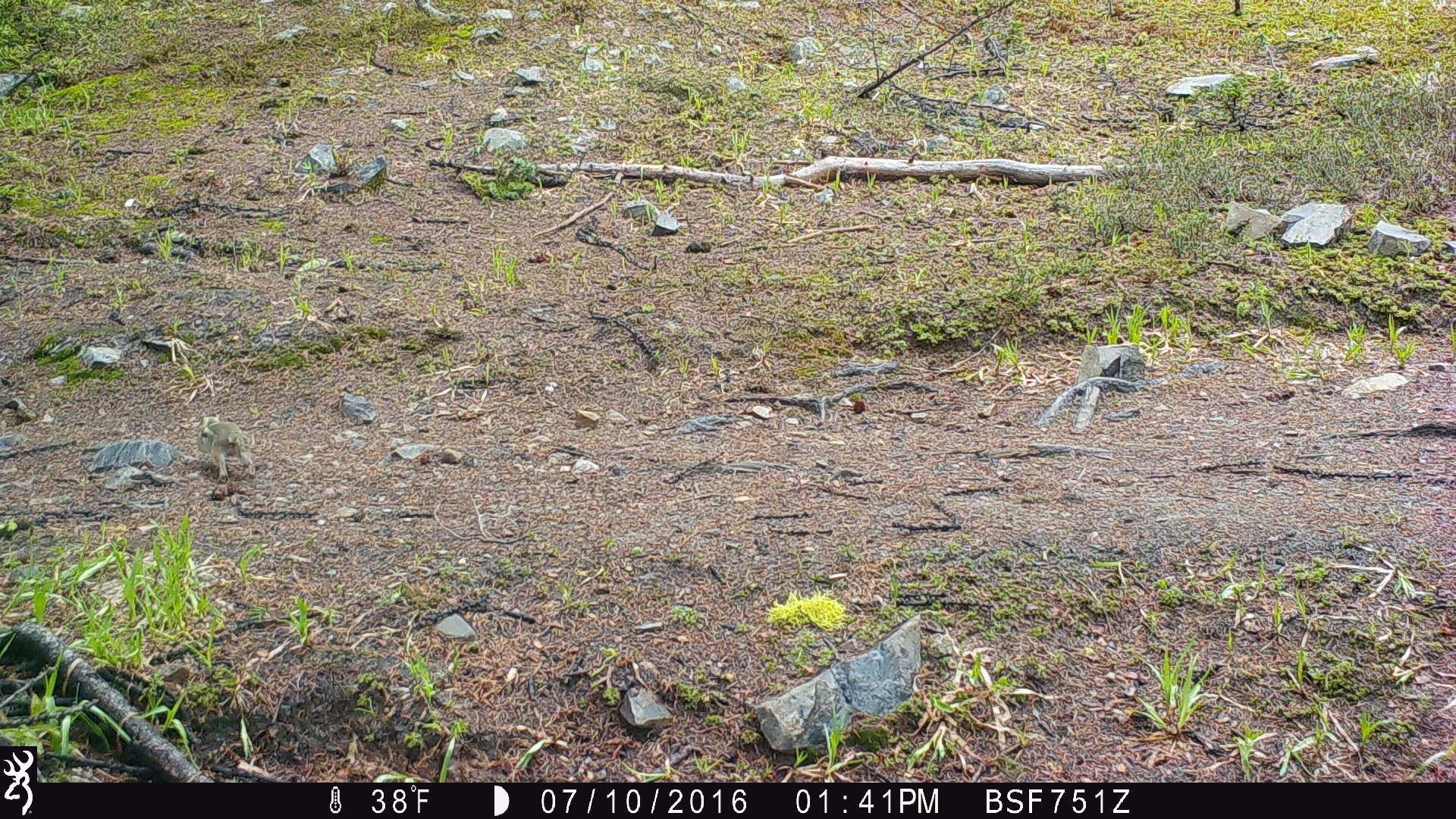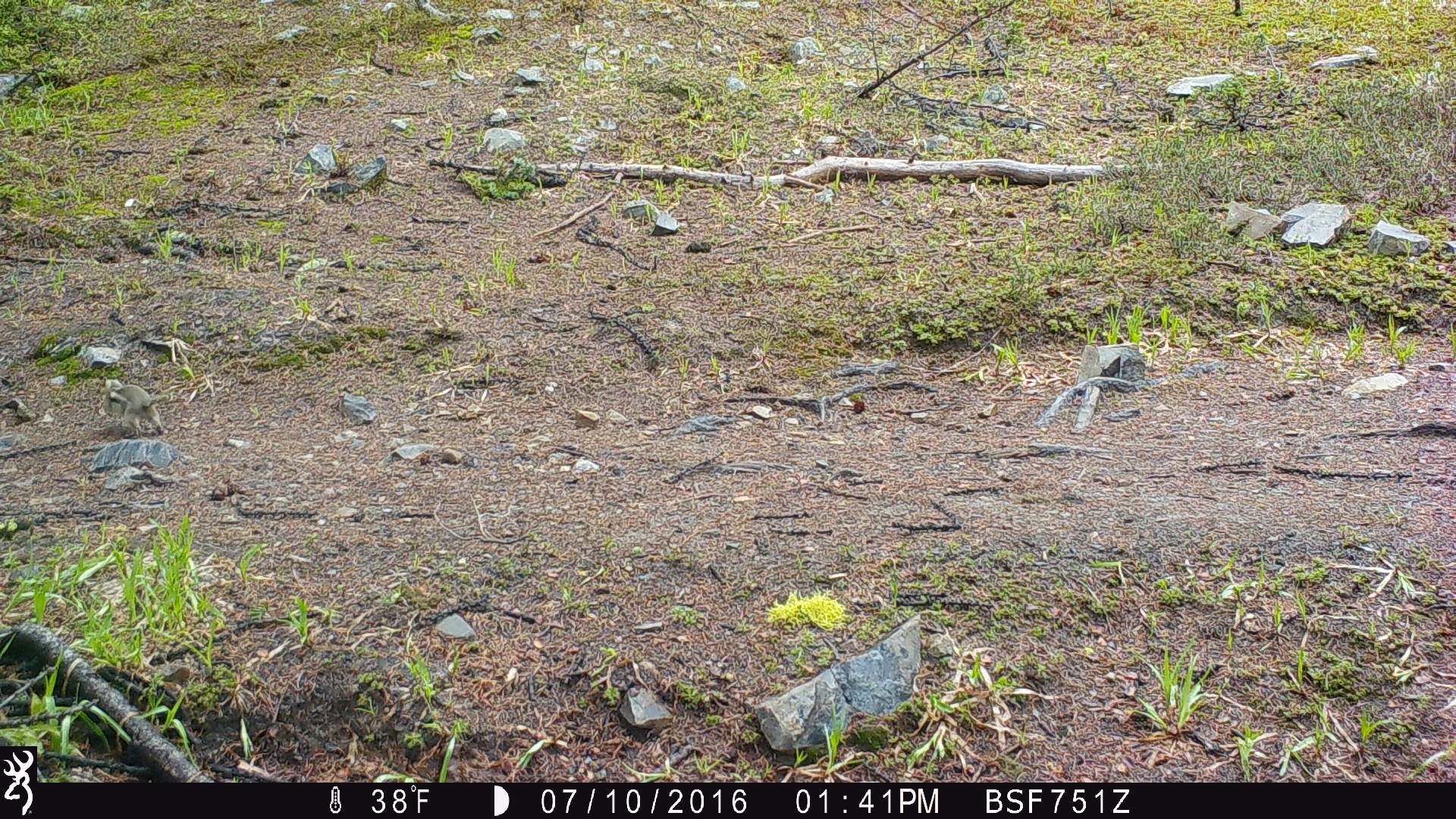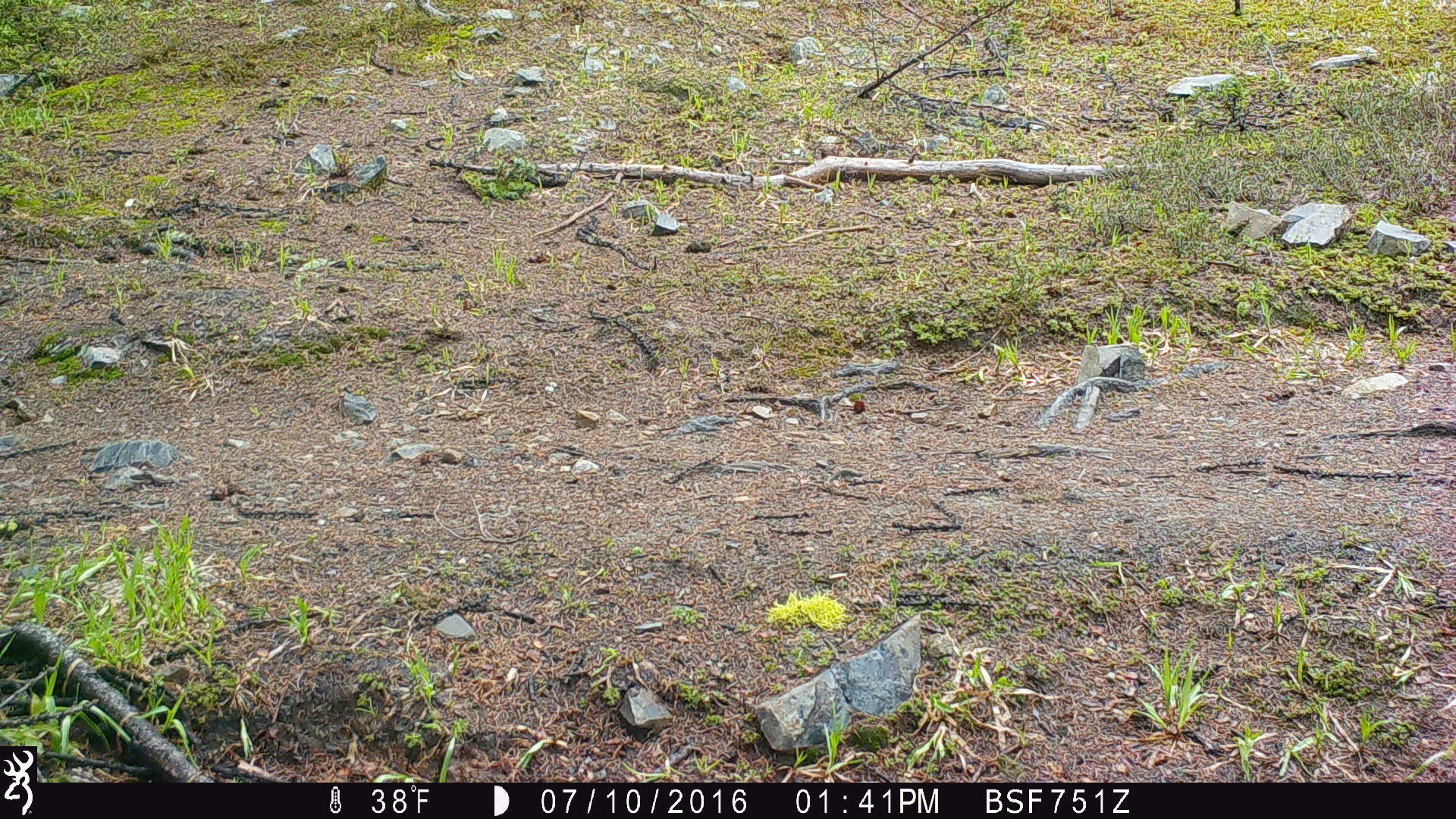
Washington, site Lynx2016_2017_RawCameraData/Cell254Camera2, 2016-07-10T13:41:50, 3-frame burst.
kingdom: Animalia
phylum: Chordata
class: Mammalia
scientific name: Mammalia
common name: small mammal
Small mammal (Mammalia). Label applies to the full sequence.